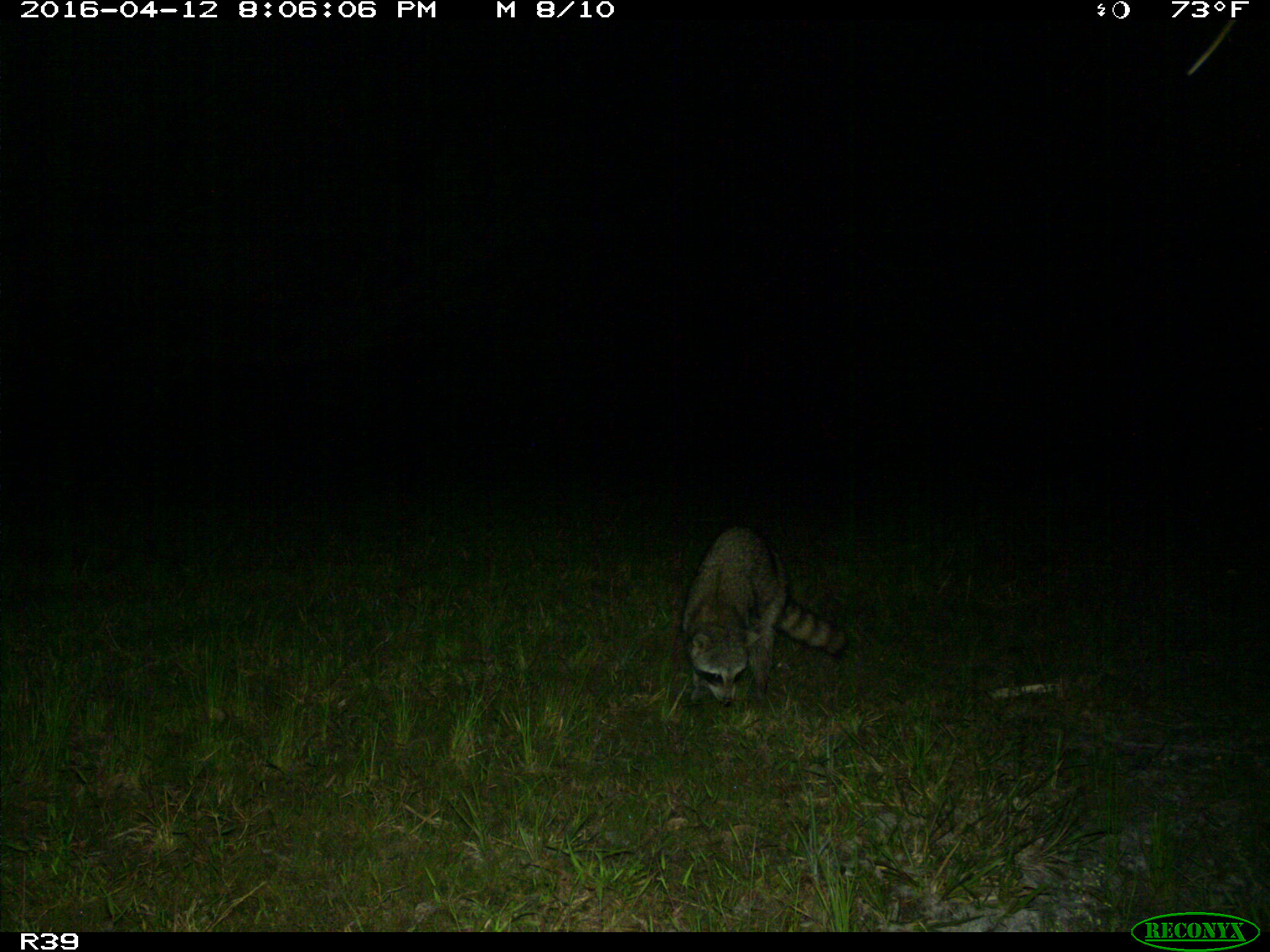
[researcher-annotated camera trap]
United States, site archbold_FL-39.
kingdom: Animalia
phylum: Chordata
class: Mammalia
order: Carnivora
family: Procyonidae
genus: Procyon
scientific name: Procyon lotor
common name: common raccoon